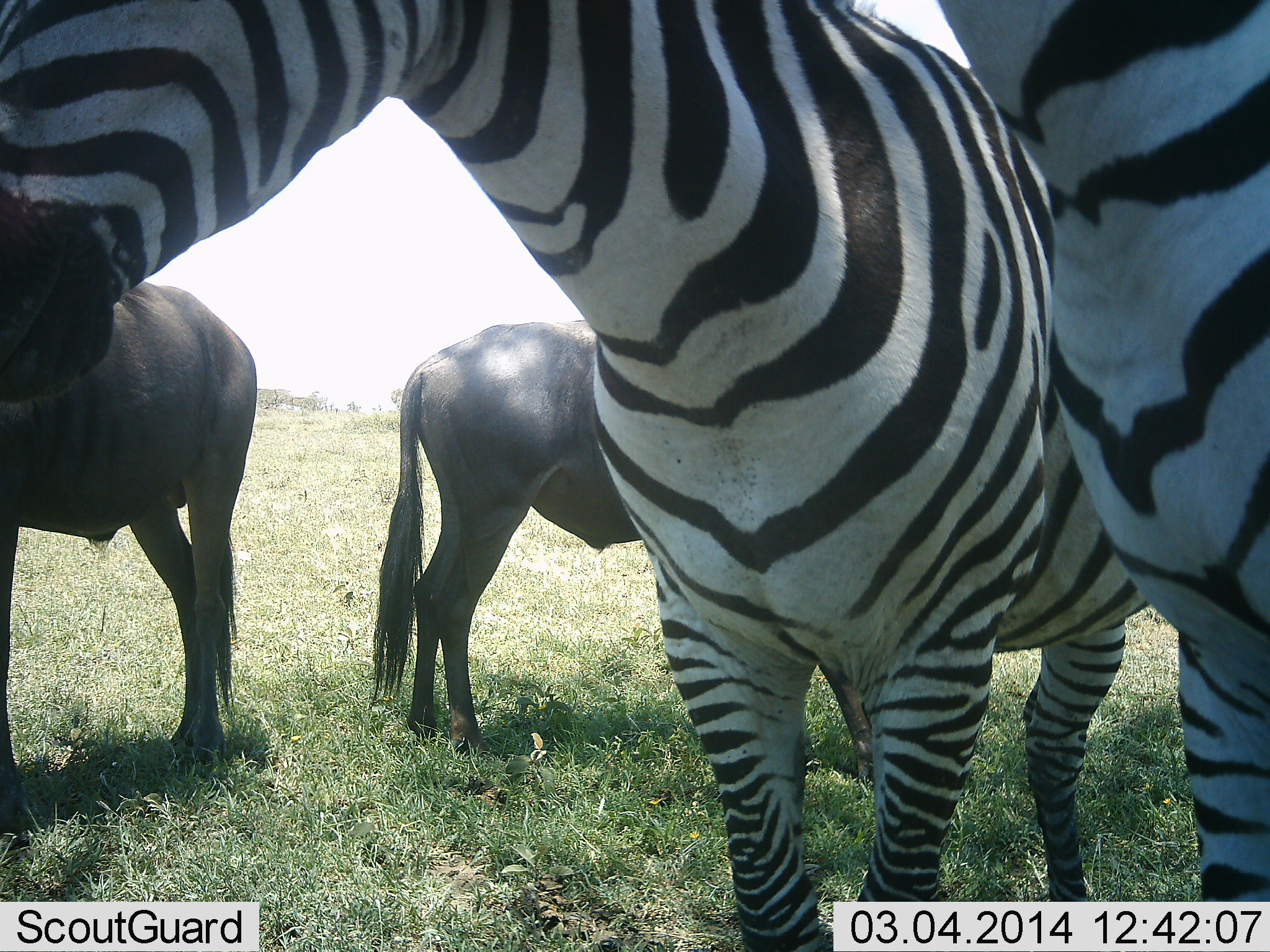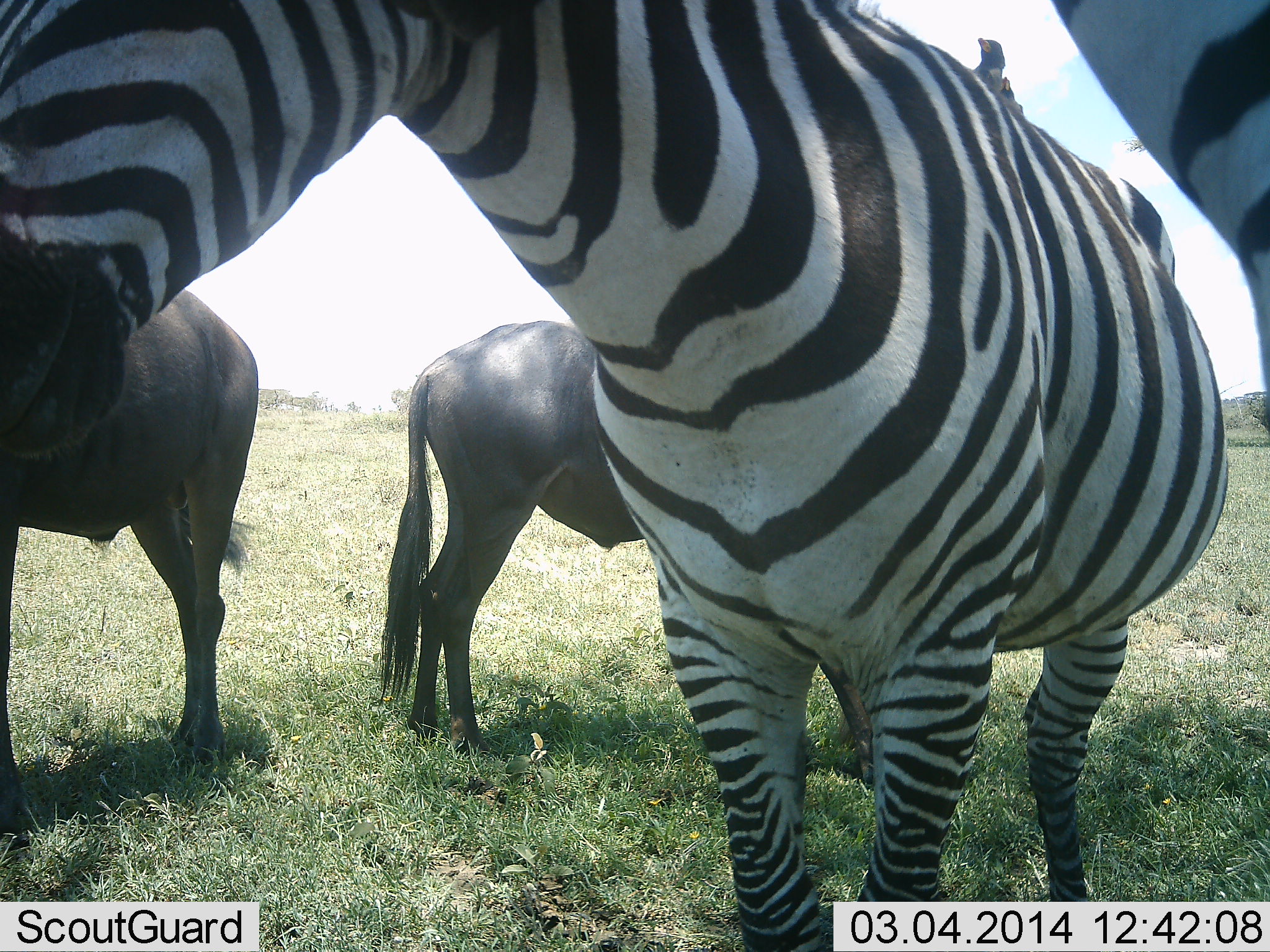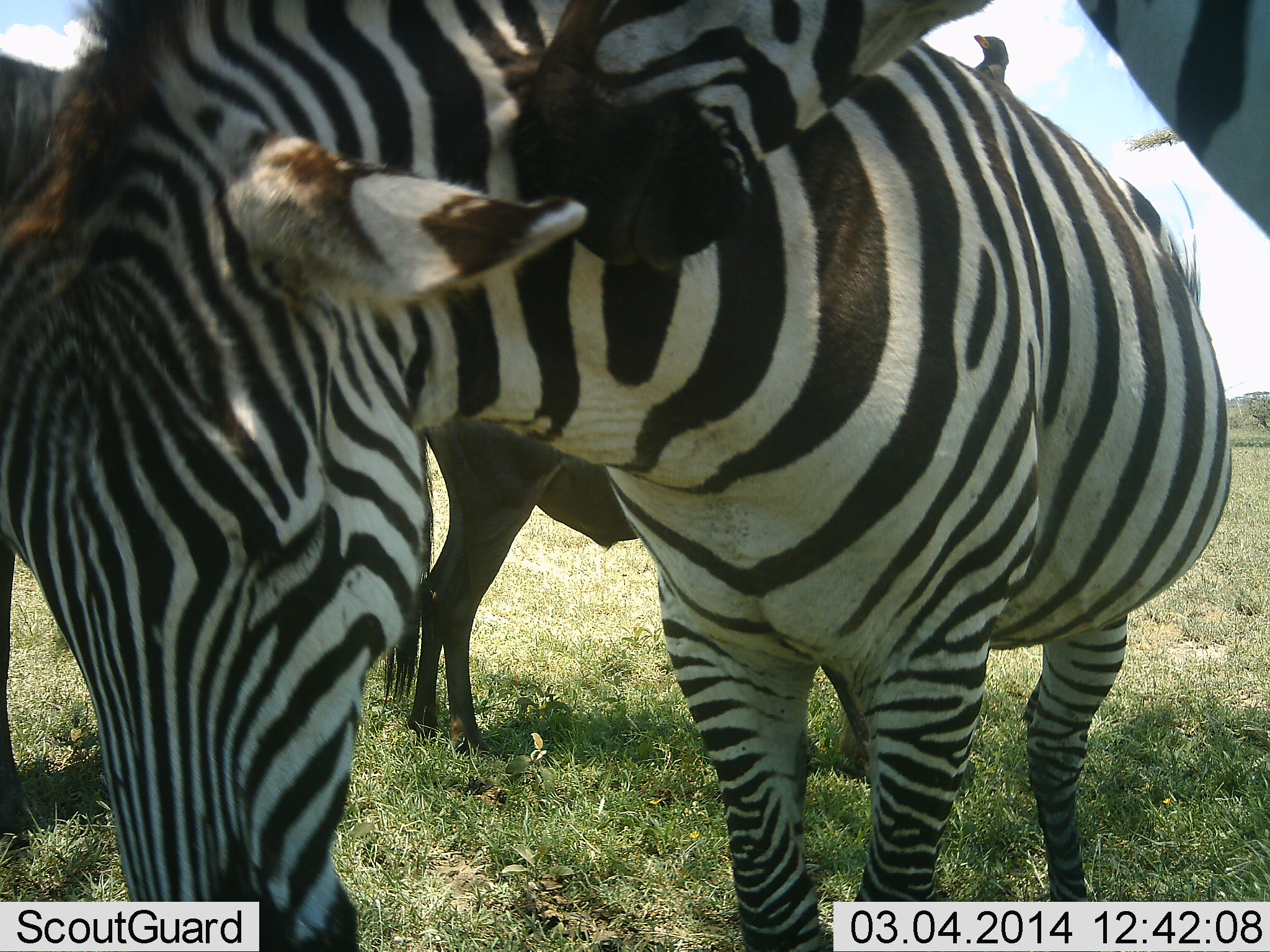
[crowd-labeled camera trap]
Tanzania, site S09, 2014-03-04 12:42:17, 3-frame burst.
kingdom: Animalia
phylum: Chordata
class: Mammalia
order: Artiodactyla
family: Bovidae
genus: Connochaetes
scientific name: Connochaetes taurinus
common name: blue wildebeest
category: wildebeest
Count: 2.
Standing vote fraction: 86%.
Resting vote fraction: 0%.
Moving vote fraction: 0%.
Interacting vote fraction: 21%.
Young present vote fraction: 0%.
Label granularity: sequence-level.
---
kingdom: Animalia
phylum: Chordata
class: Mammalia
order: Perissodactyla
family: Equidae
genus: Equus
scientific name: Equus quagga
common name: plains zebra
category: zebra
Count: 2.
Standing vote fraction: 87%.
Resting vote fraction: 0%.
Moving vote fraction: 0%.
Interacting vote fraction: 40%.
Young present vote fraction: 0%.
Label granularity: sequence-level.